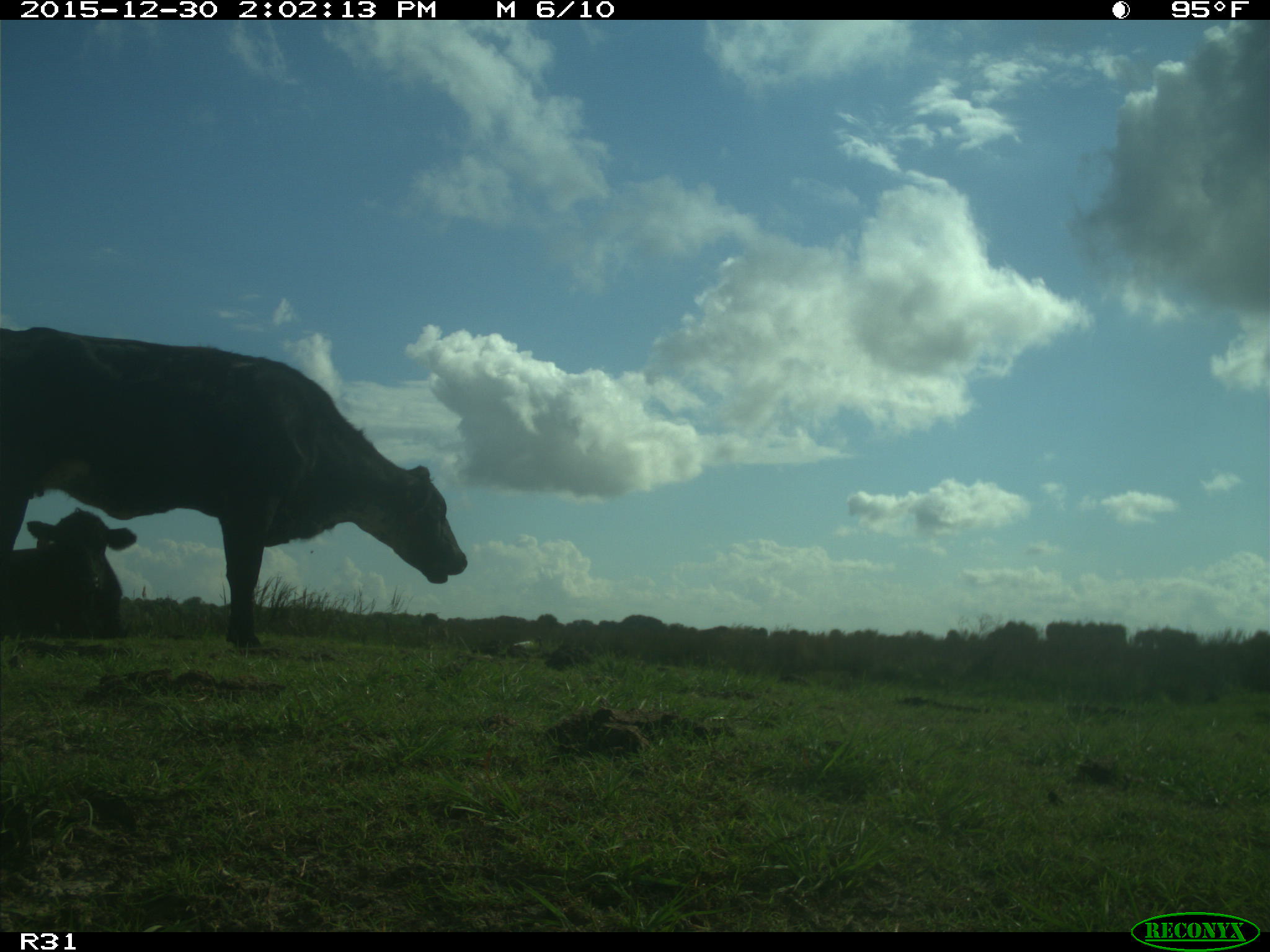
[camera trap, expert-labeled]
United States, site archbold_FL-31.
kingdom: Animalia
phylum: Chordata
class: Mammalia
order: Artiodactyla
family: Bovidae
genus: Bos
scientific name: Bos taurus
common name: domestic cow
Bos taurus (domestic cow).